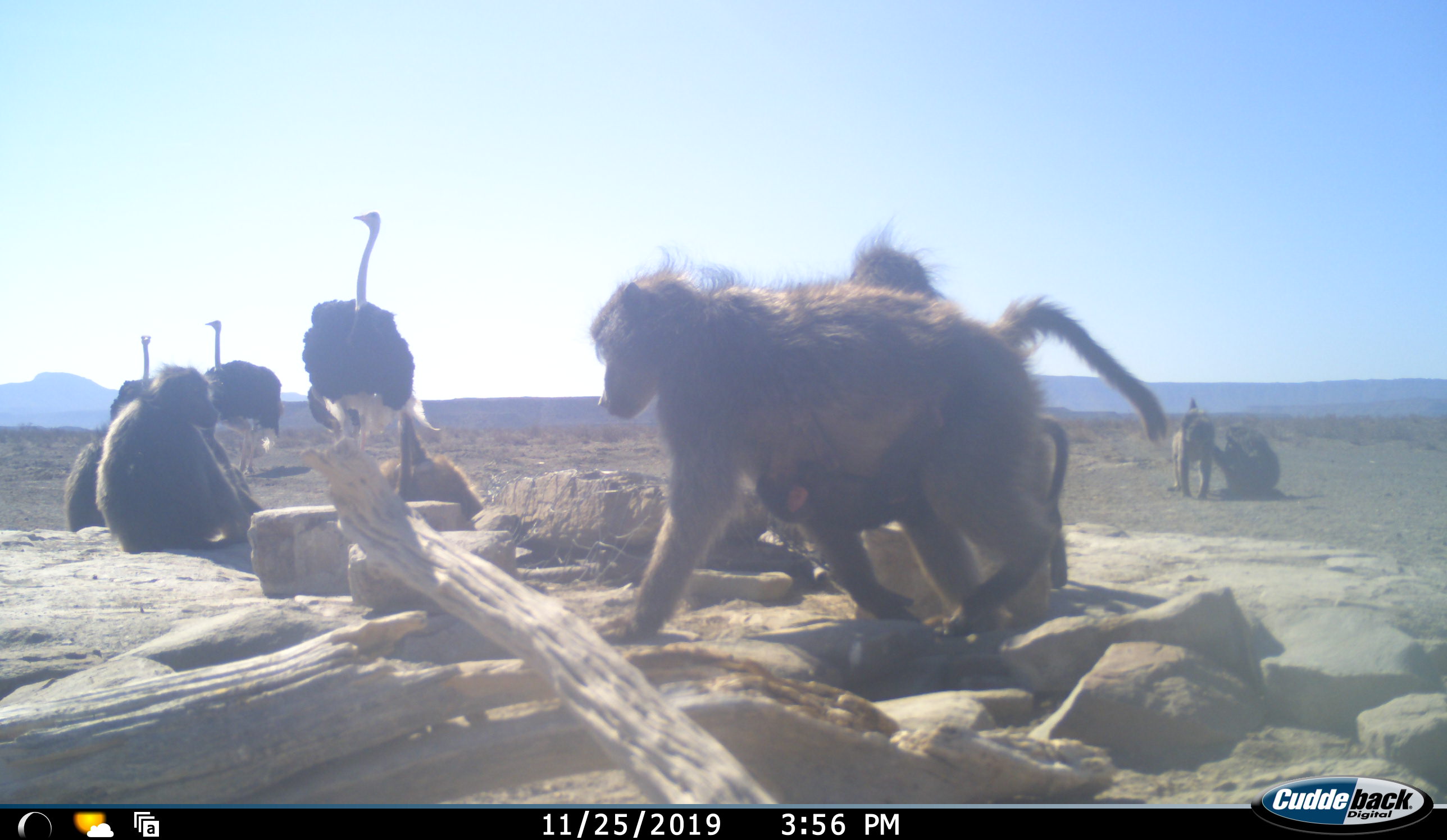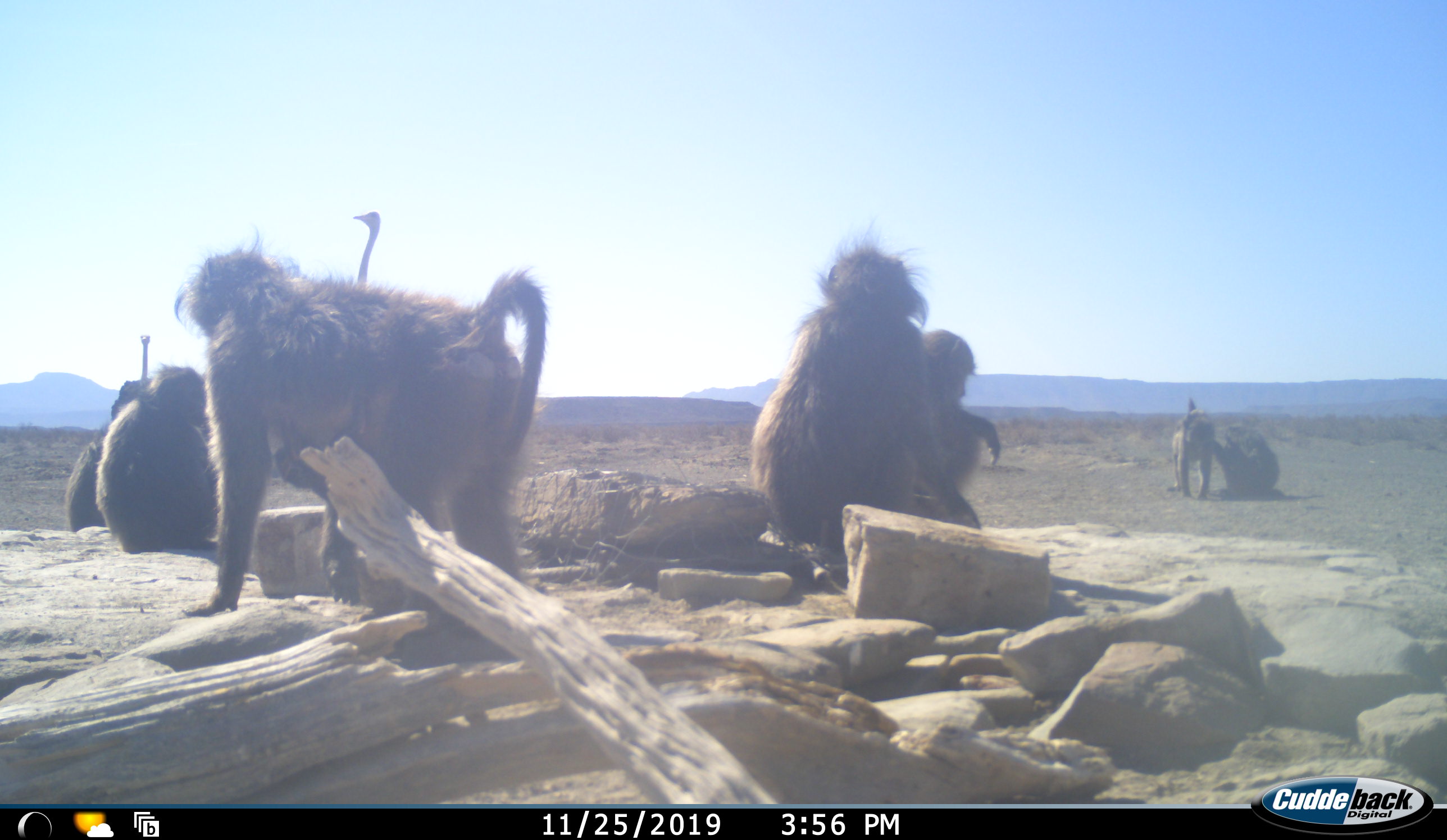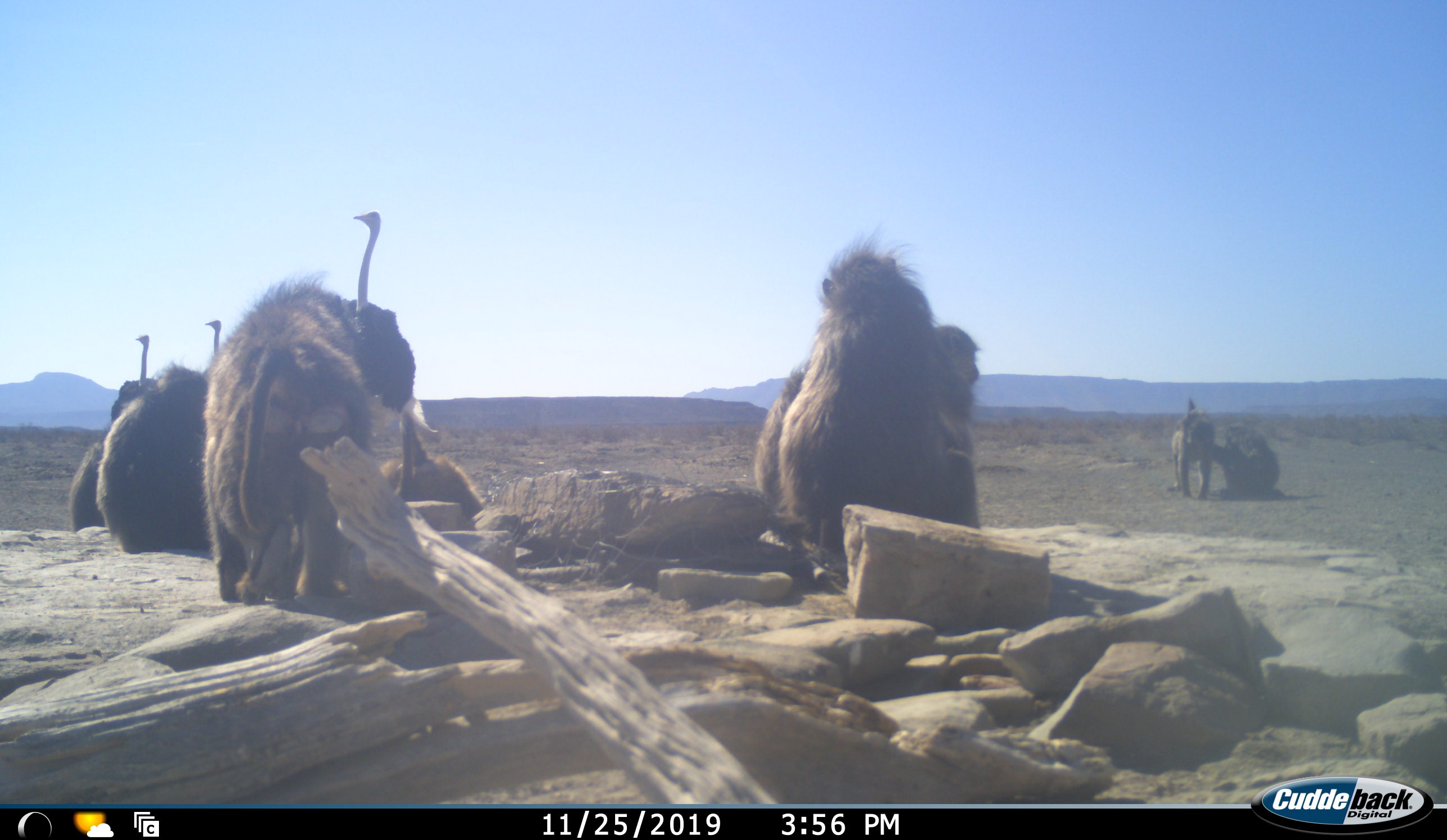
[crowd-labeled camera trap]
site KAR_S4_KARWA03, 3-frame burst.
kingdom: Animalia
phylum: Chordata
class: Mammalia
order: Primates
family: Cercopithecidae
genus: Papio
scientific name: Papio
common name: baboon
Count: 8.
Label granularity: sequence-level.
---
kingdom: Animalia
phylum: Chordata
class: Aves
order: Struthioniformes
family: Struthionidae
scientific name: Struthionidae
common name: ostrich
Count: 3.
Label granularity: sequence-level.